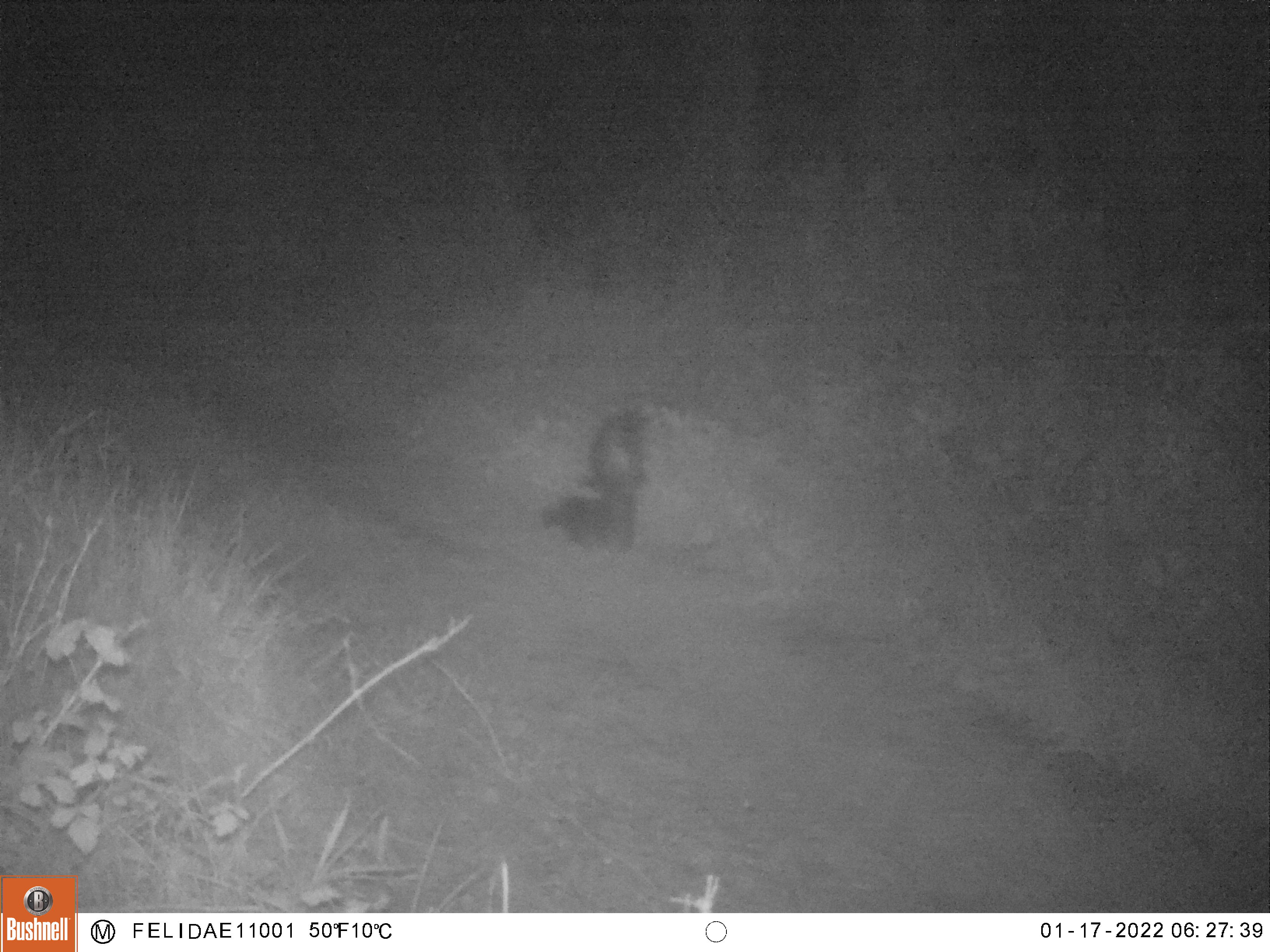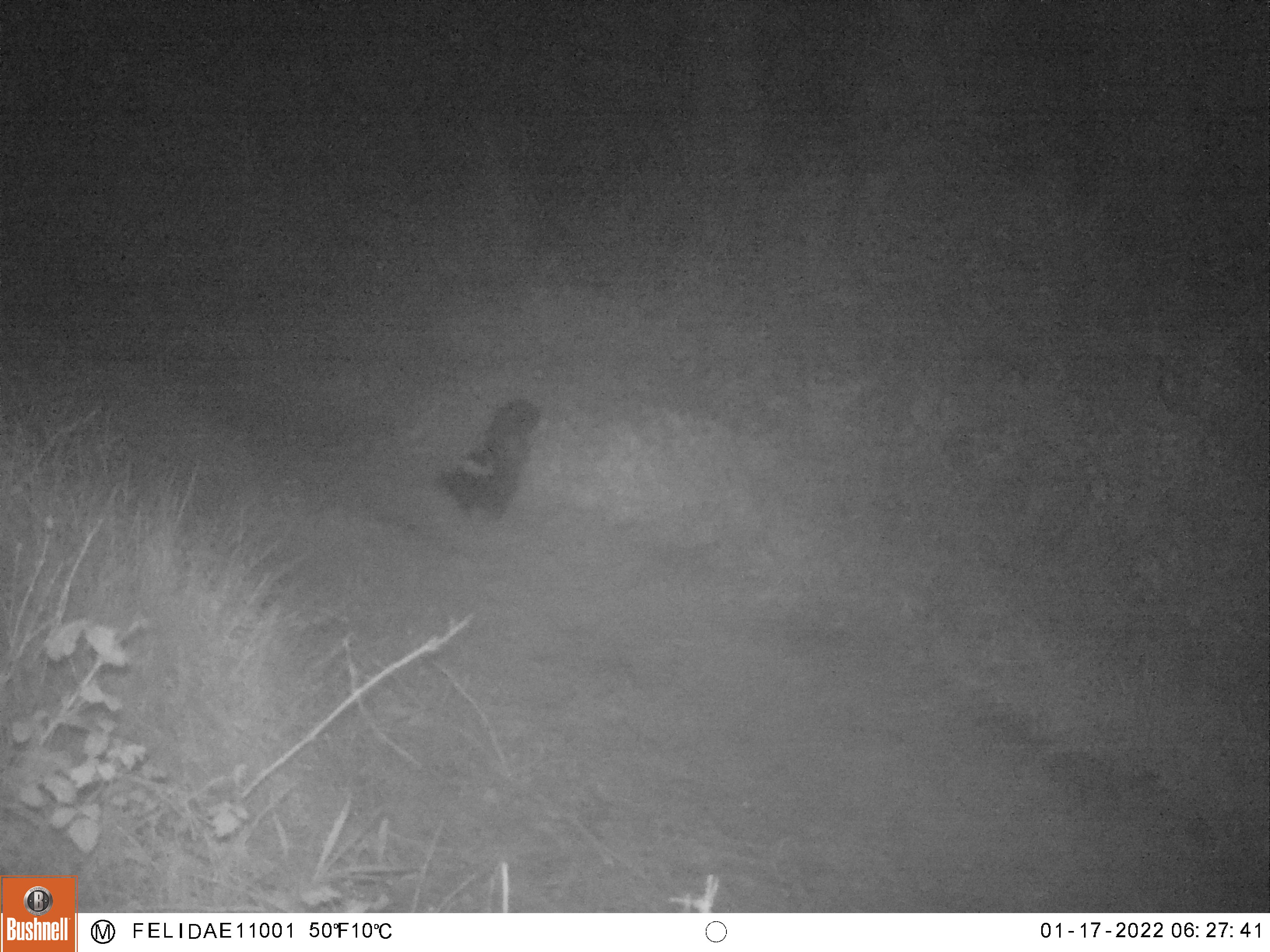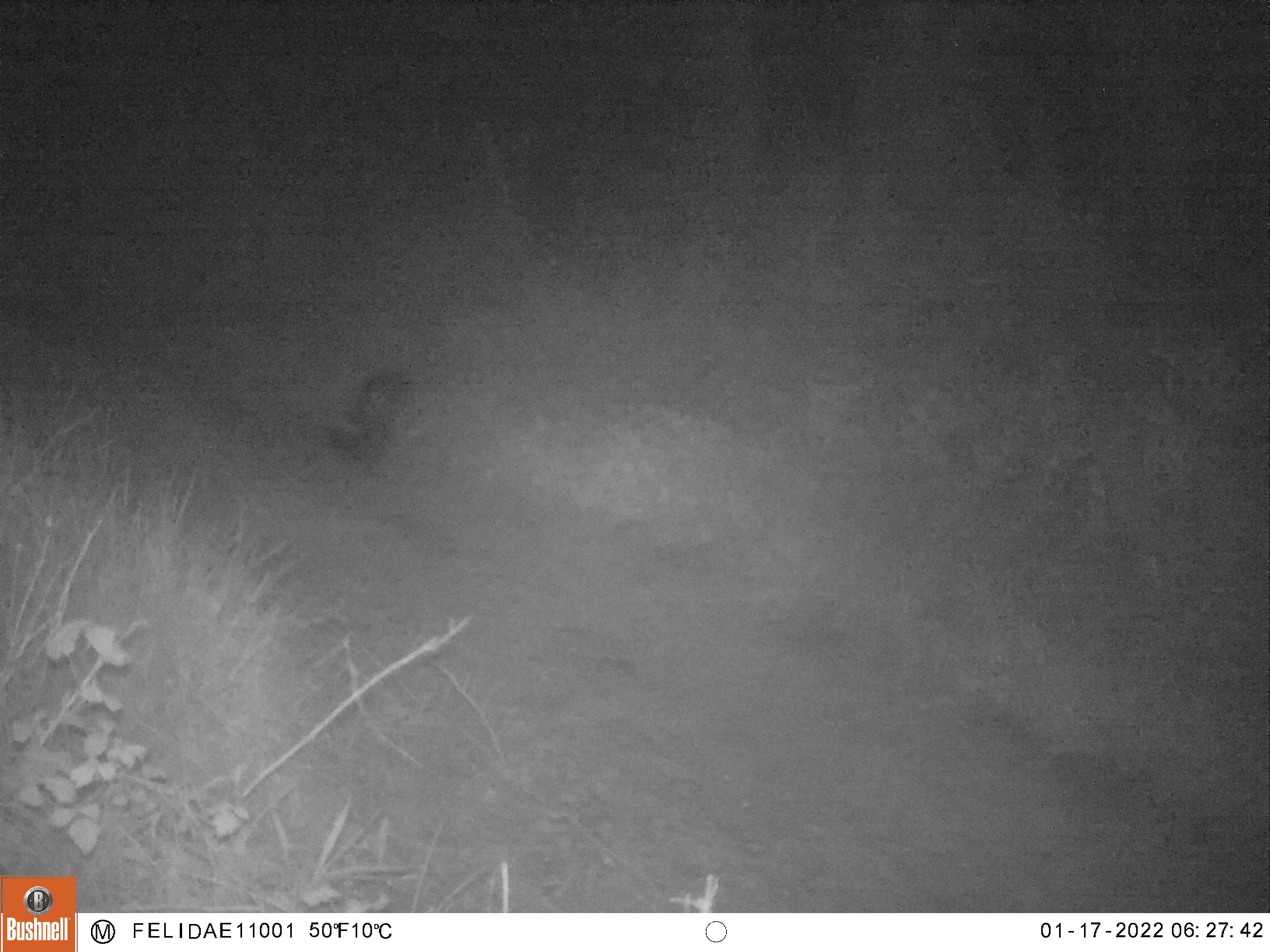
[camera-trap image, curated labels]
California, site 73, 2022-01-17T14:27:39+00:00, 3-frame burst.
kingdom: Animalia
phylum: Chordata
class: Mammalia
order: Carnivora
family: Mephitidae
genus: Mephitis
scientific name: Mephitis mephitis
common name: striped skunk